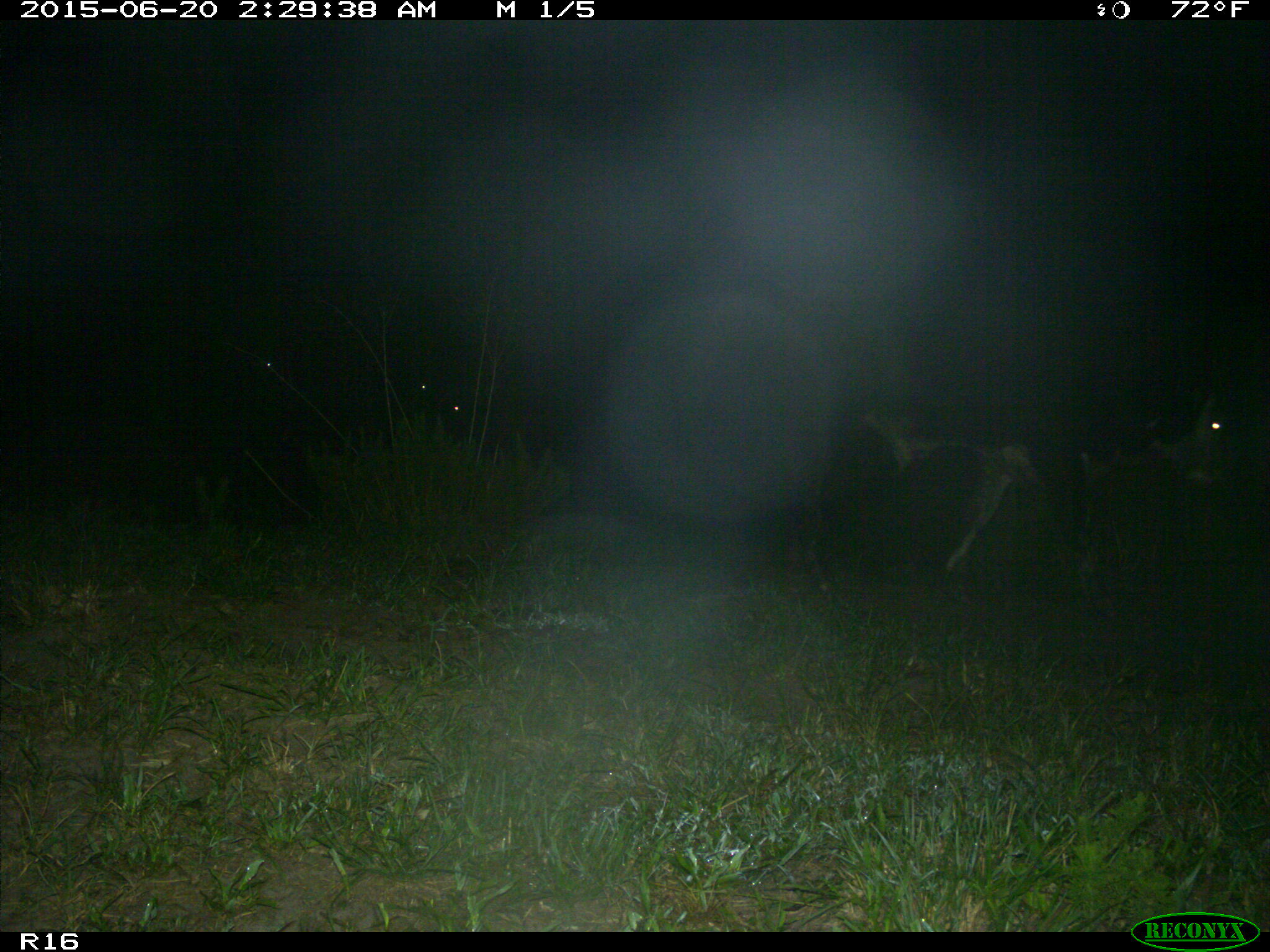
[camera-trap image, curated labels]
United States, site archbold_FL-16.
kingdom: Animalia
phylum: Chordata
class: Mammalia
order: Artiodactyla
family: Bovidae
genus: Bos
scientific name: Bos taurus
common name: domestic cow